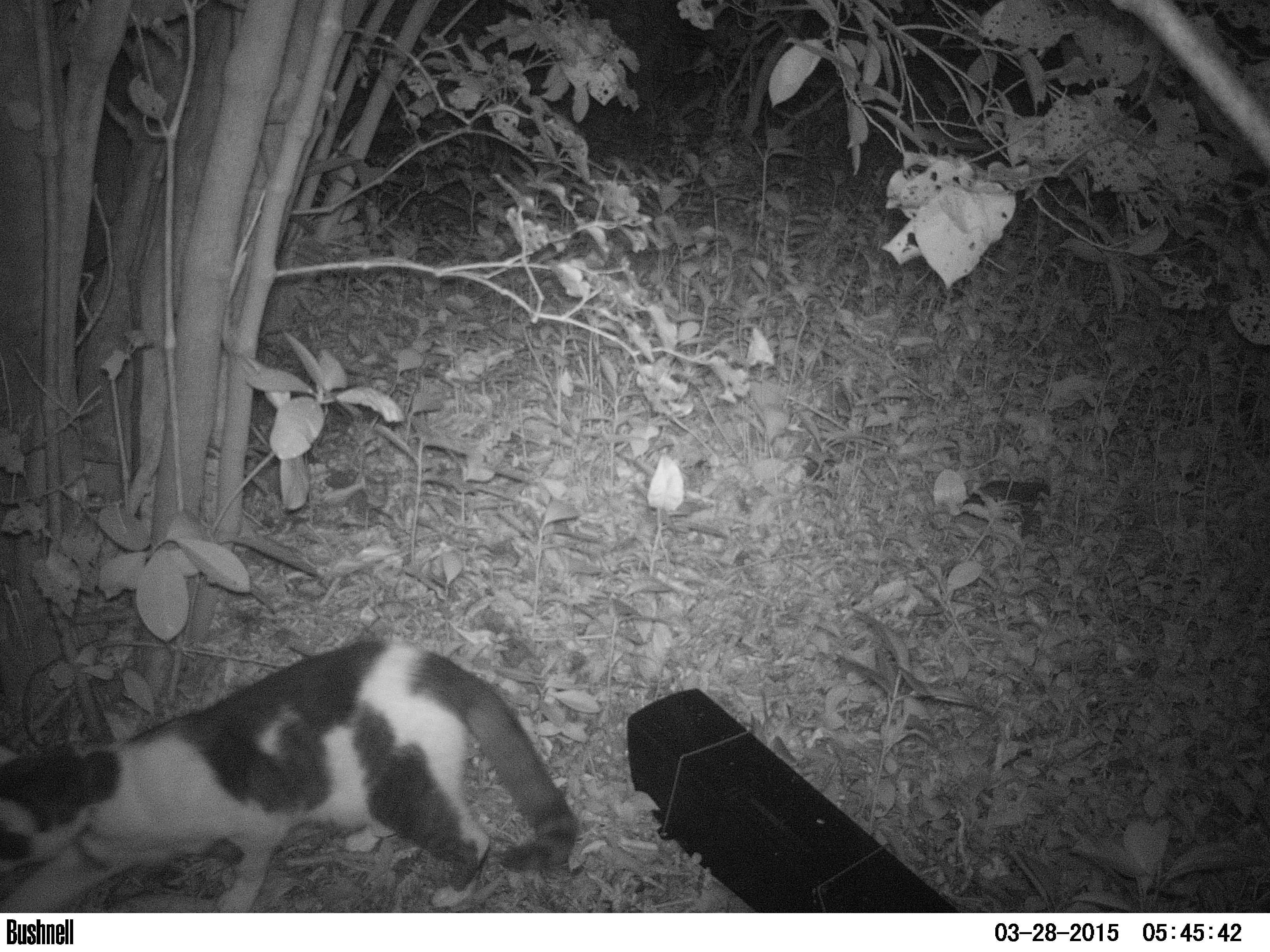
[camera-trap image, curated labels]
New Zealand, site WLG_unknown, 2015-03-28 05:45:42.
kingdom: Animalia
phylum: Chordata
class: Mammalia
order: Carnivora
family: Felidae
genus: Felis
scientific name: Felis catus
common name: domestic cat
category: cat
Cat (domestic cat) (Felis catus).